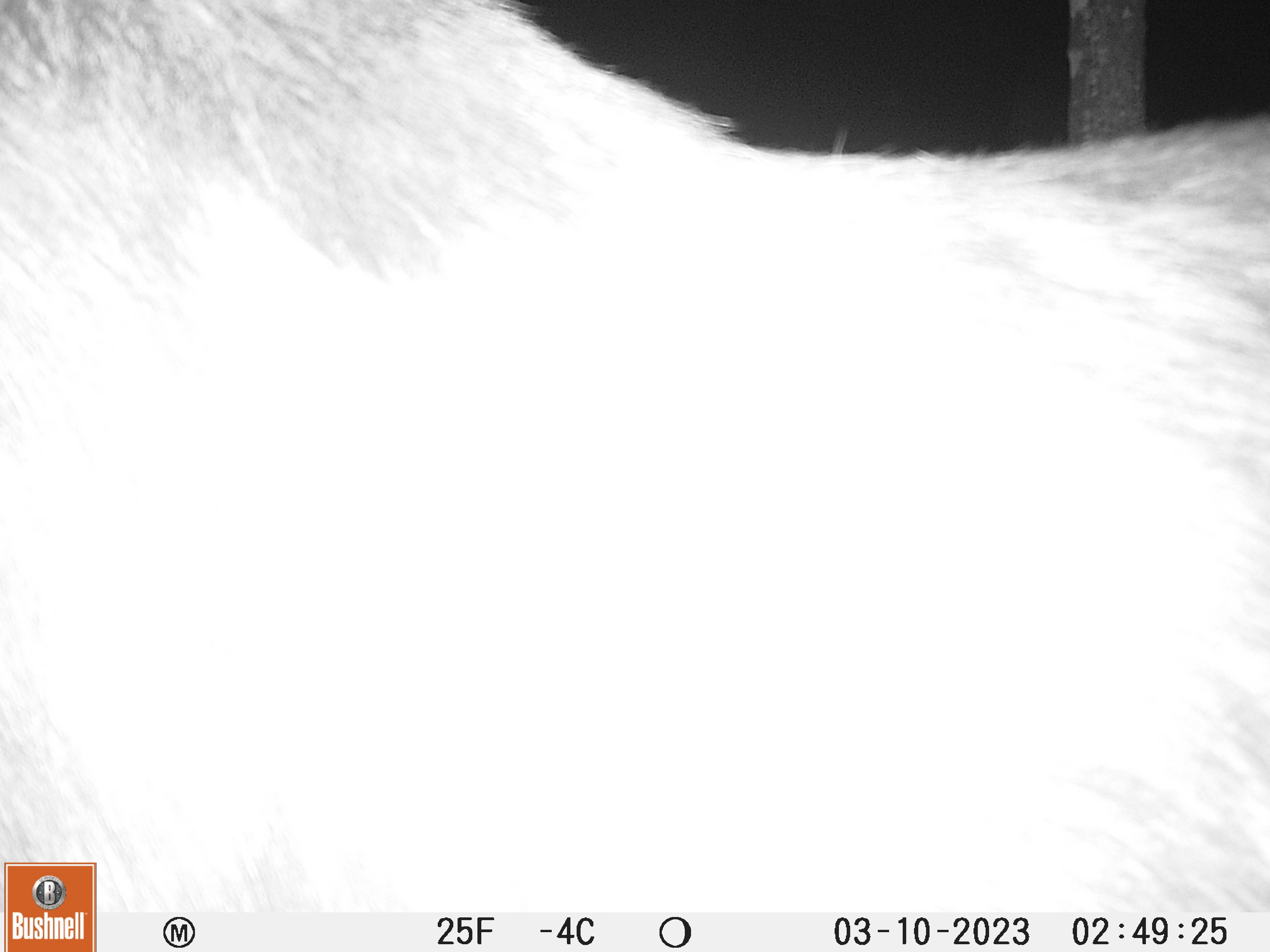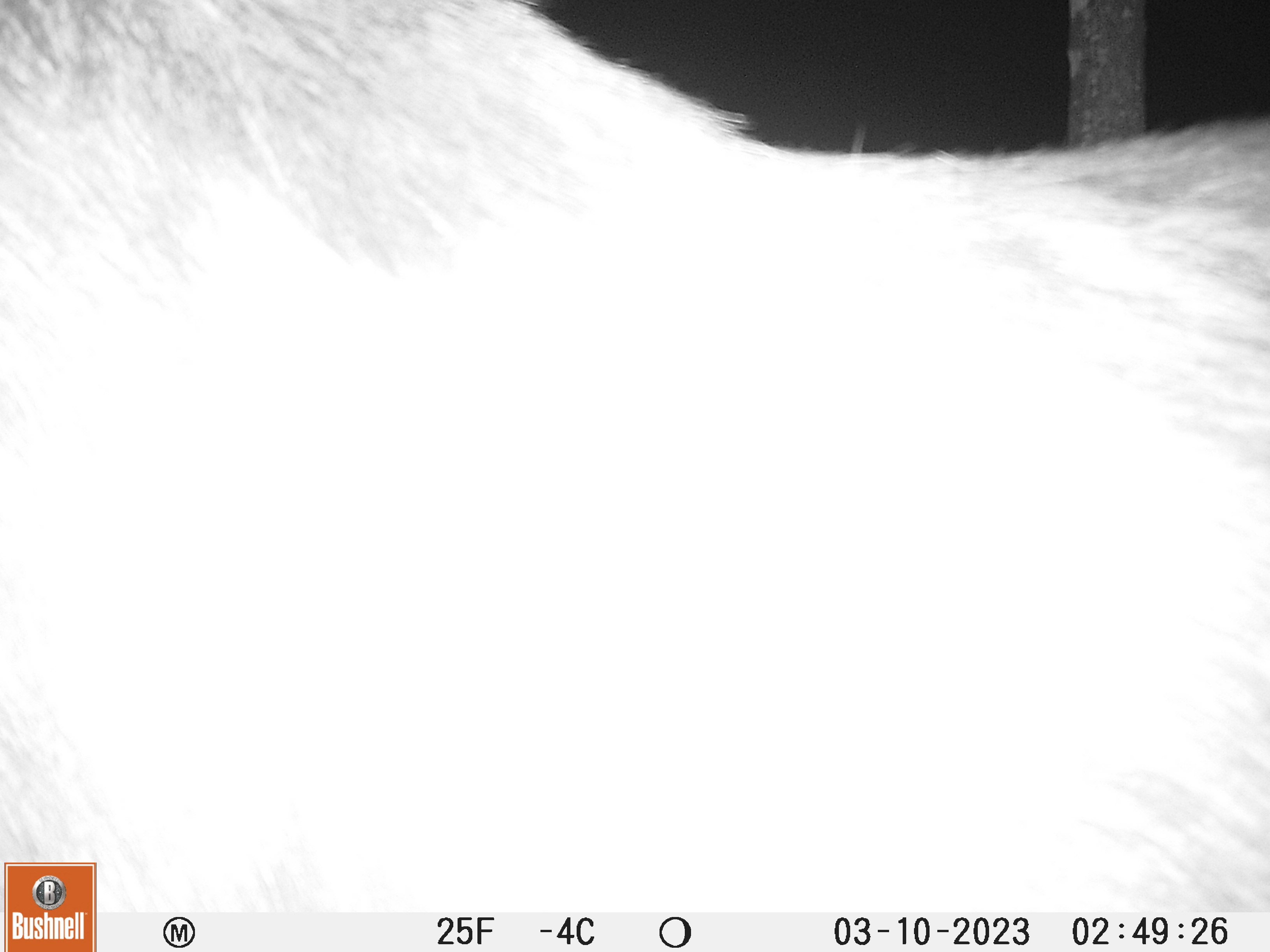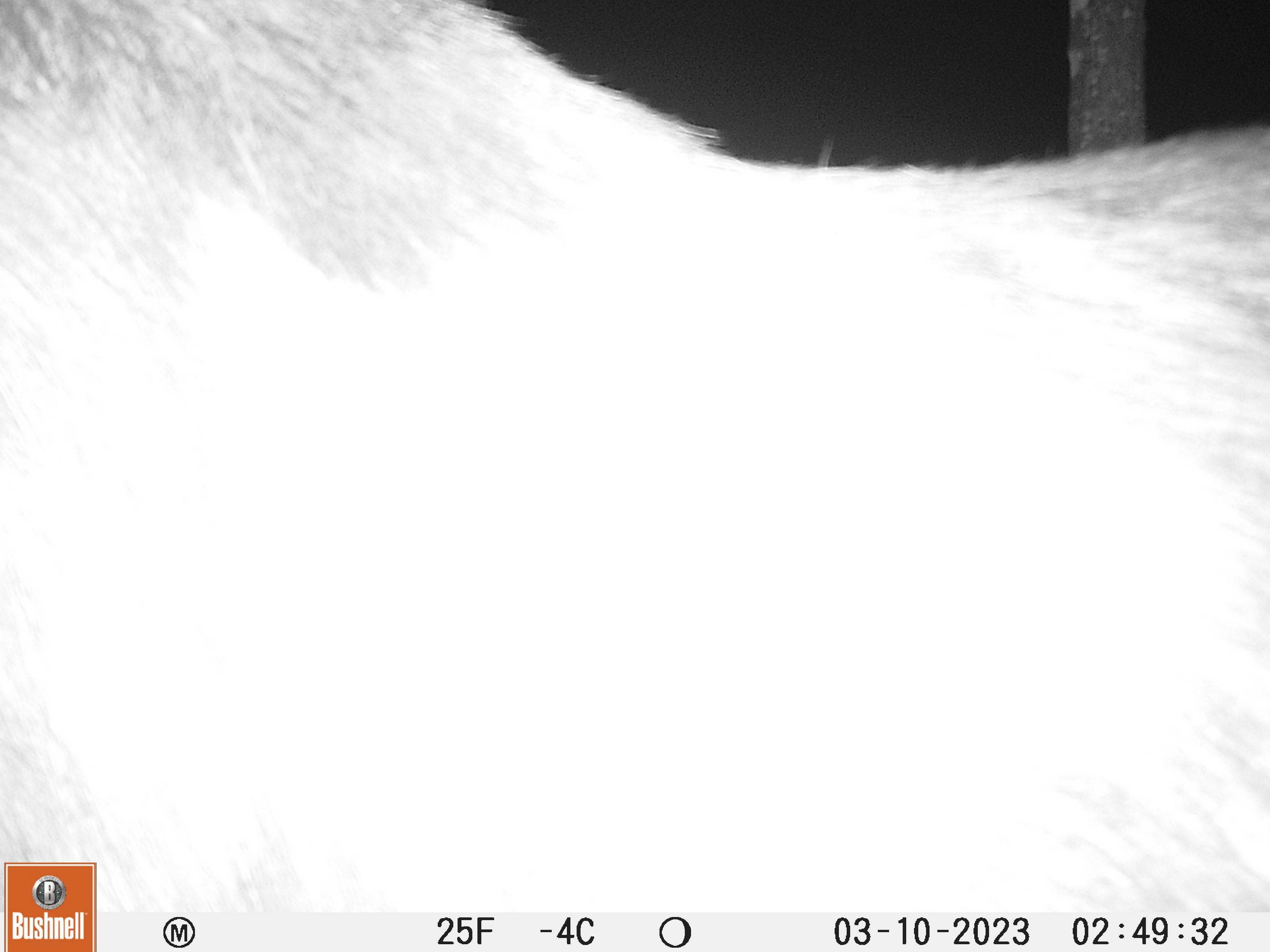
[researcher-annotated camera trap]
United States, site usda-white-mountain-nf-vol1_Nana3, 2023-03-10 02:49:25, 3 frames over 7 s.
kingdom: Animalia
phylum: Chordata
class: Mammalia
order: Artiodactyla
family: Cervidae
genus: Alces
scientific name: Alces alces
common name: moose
Moose (Alces alces).